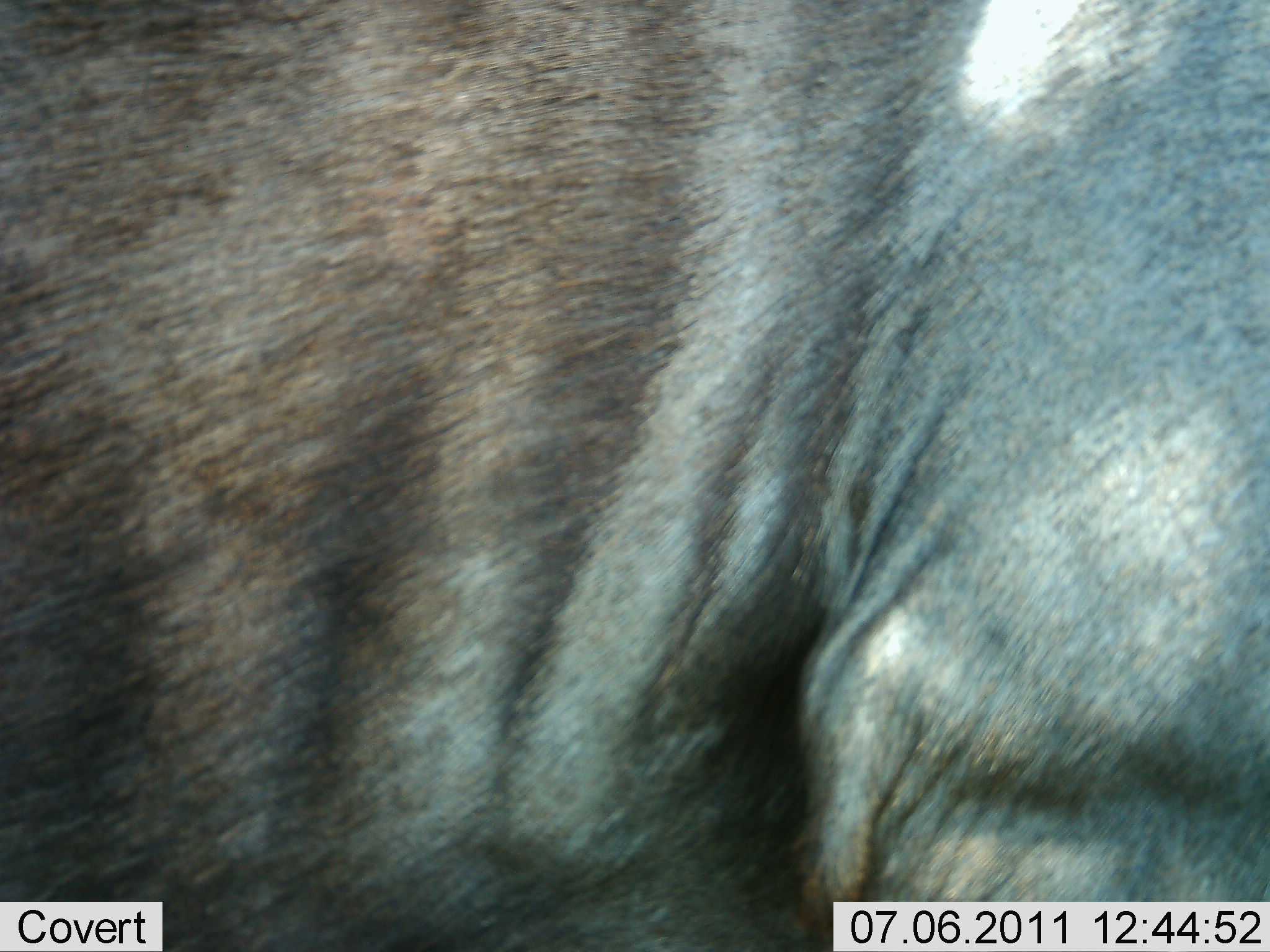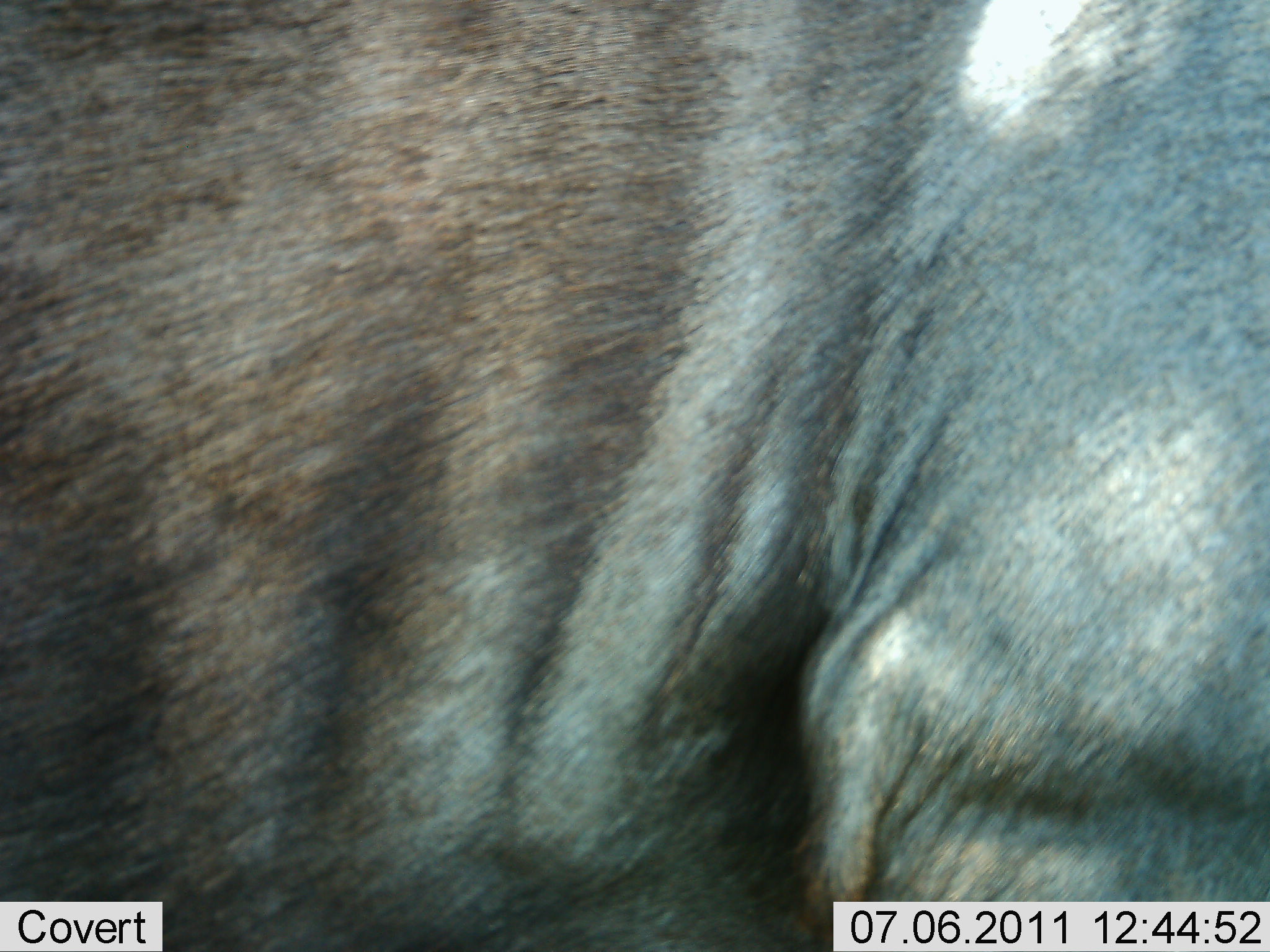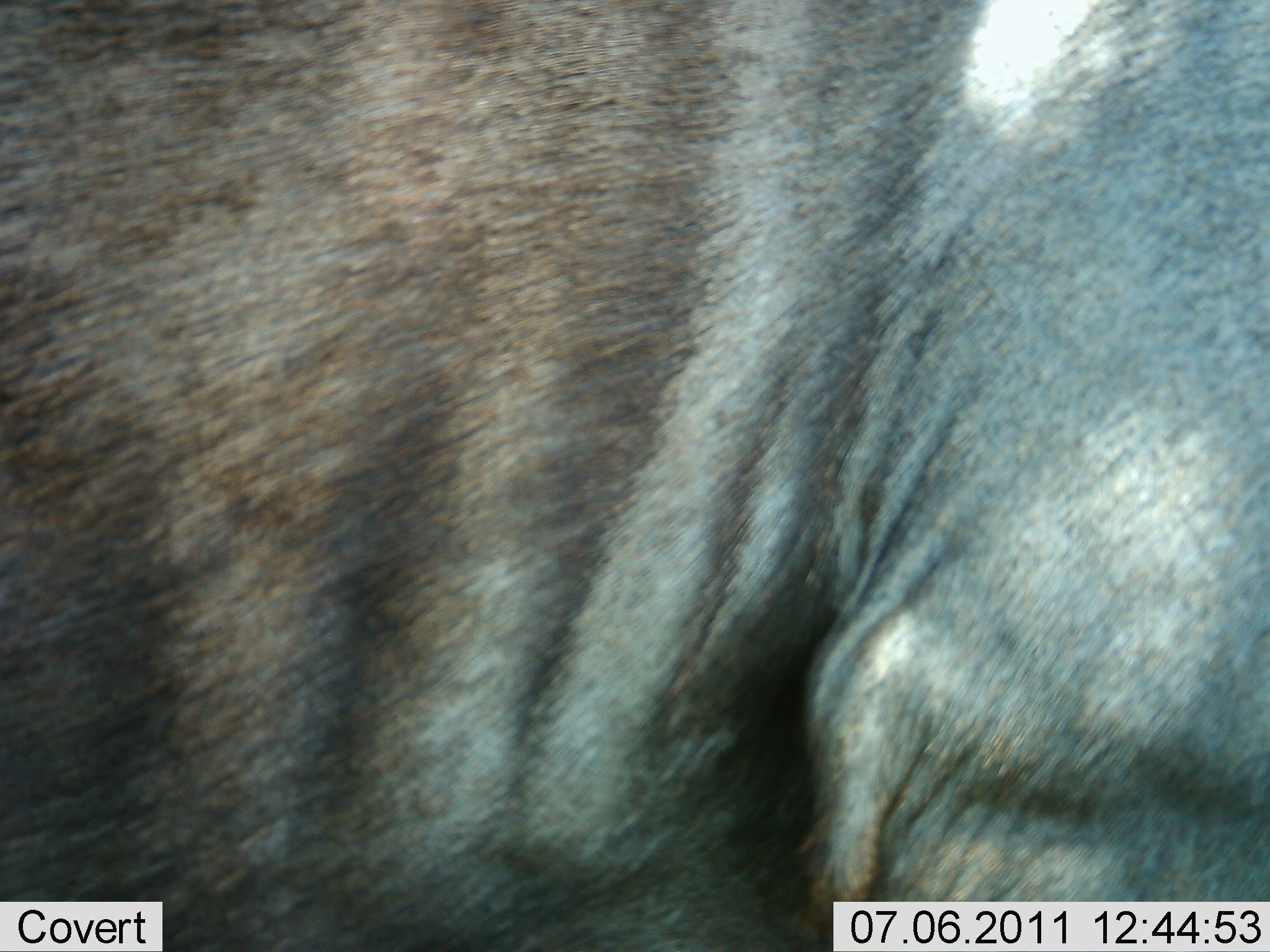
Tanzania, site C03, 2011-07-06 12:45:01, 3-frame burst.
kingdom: Animalia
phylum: Chordata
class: Mammalia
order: Artiodactyla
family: Bovidae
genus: Connochaetes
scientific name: Connochaetes taurinus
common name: blue wildebeest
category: wildebeest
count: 1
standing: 86%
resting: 0%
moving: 14%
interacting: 0%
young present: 0%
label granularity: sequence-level